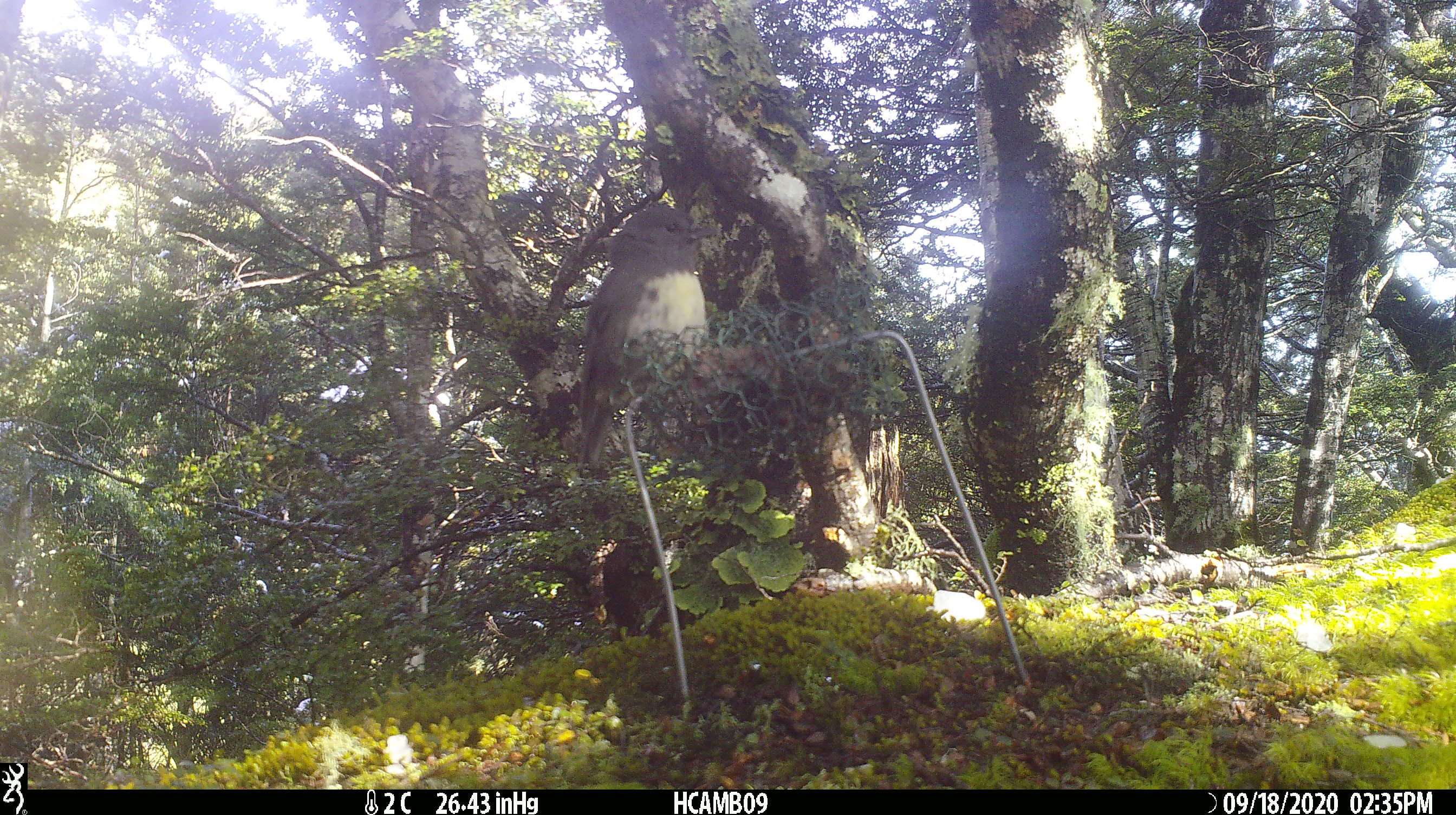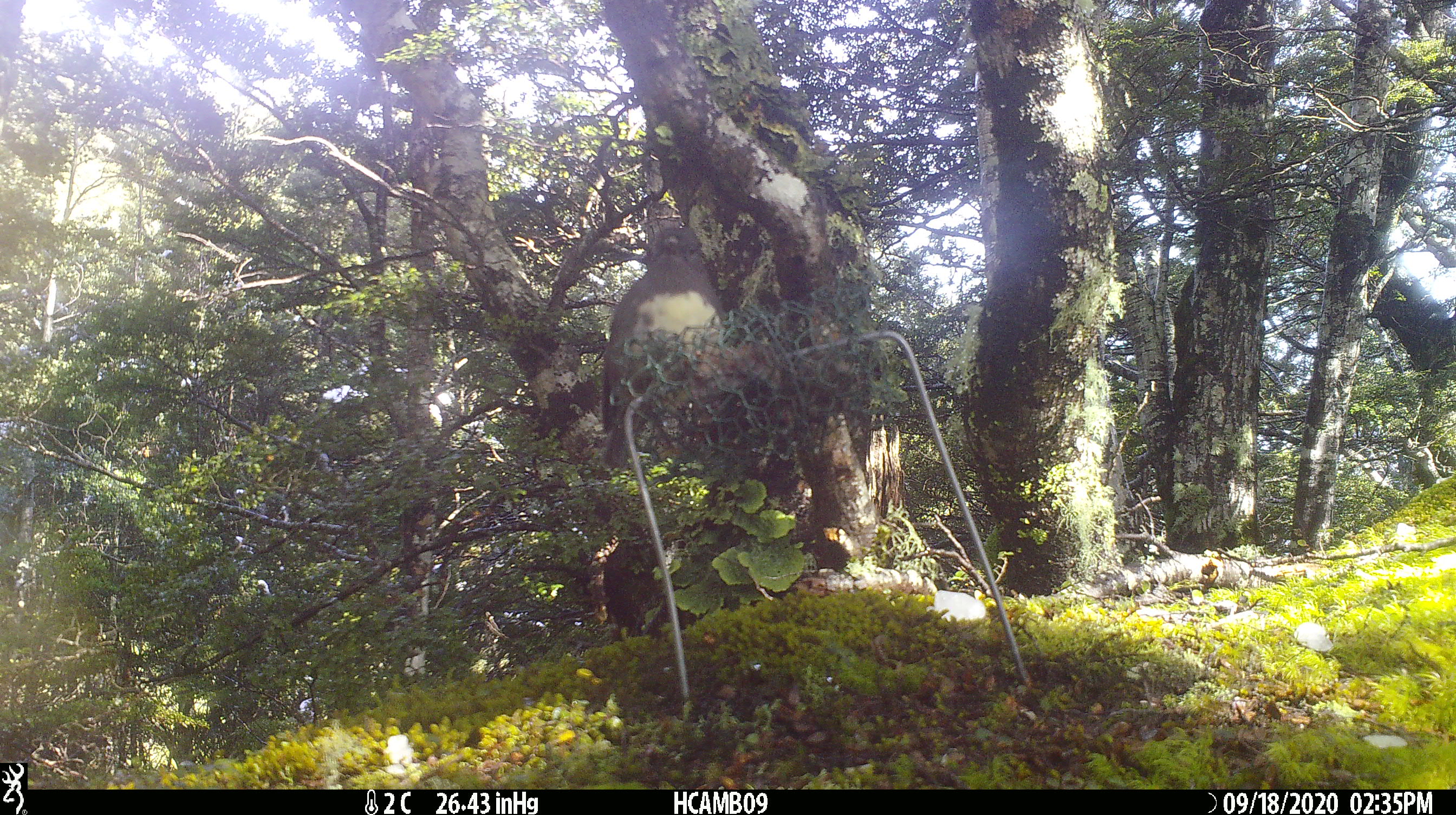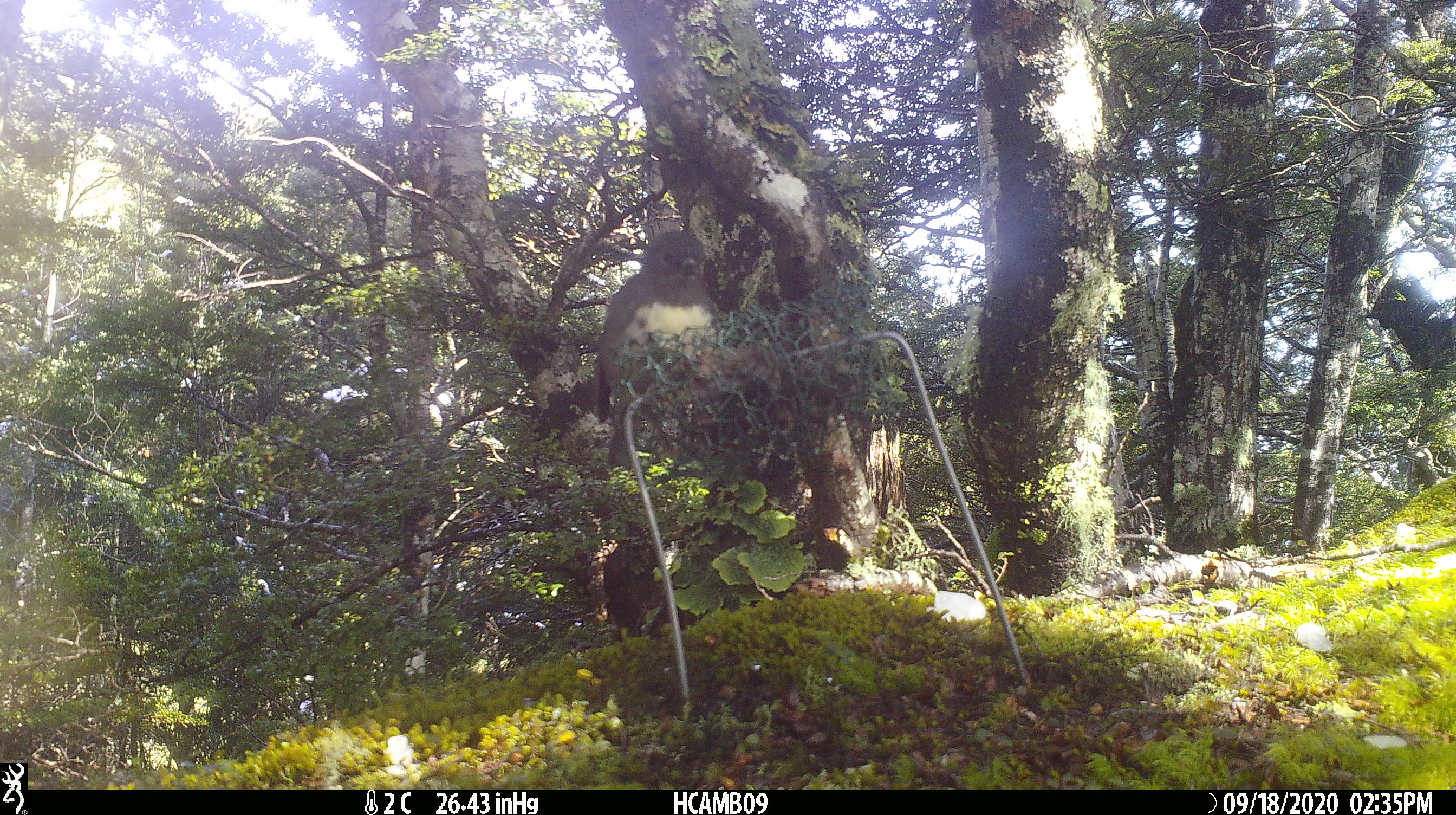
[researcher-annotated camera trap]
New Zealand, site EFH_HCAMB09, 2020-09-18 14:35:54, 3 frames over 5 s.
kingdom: Animalia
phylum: Chordata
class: Aves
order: Passeriformes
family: Petroicidae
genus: Petroica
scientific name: Petroica australis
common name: new zealand robin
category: robin